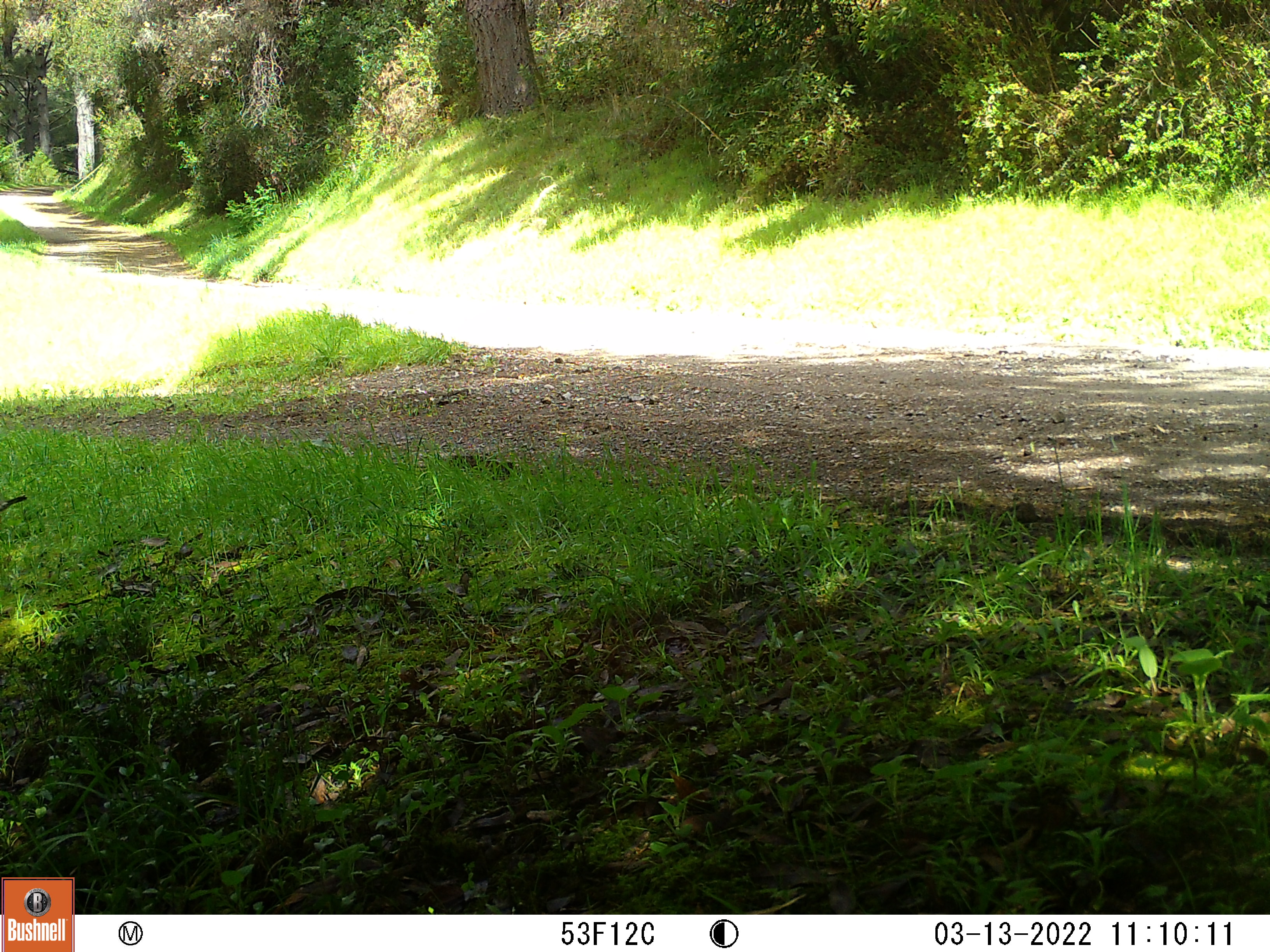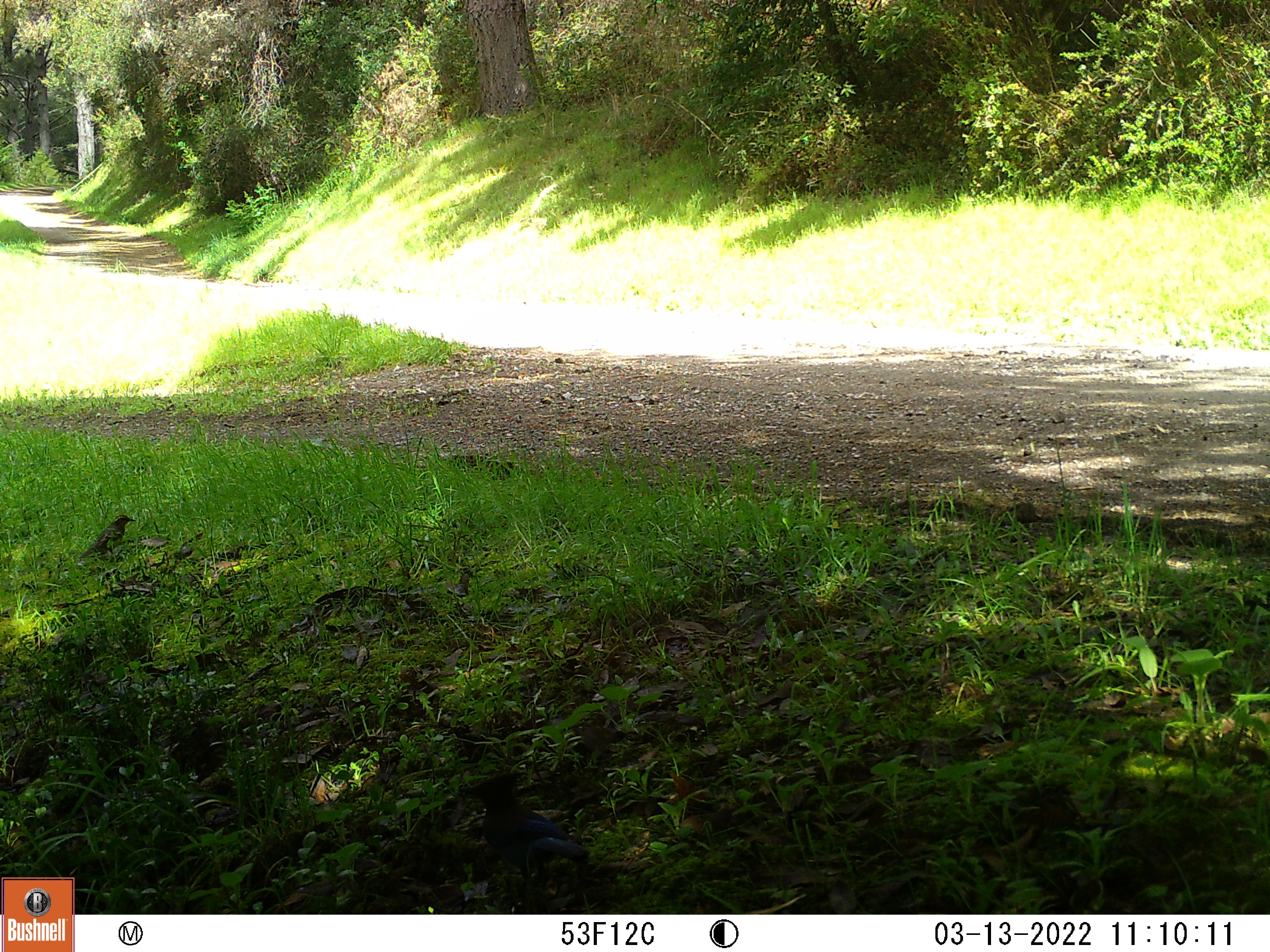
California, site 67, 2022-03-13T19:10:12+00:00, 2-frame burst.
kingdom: Animalia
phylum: Chordata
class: Aves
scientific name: Aves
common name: bird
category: unknown bird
Unknown bird (bird) (Aves).